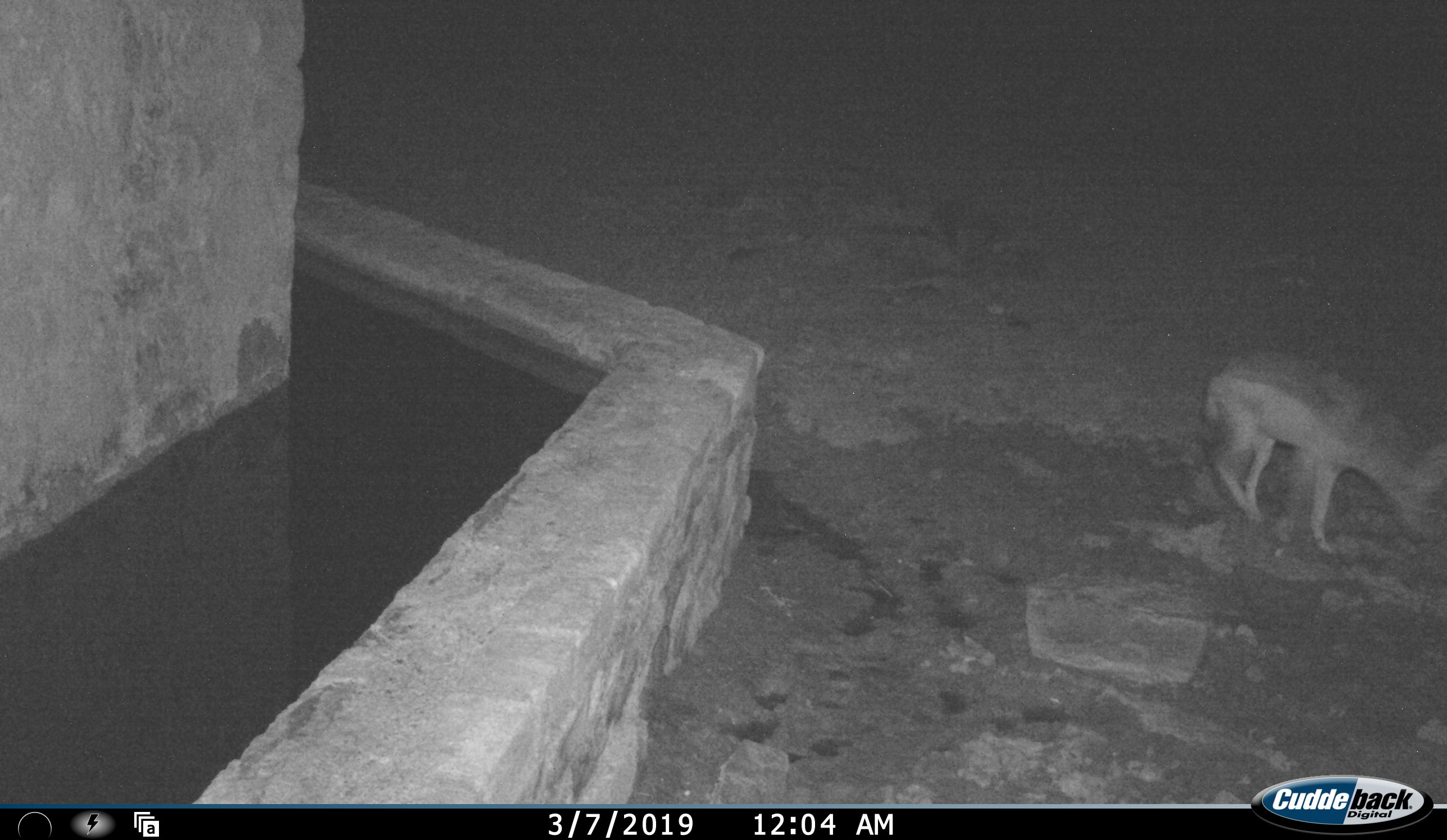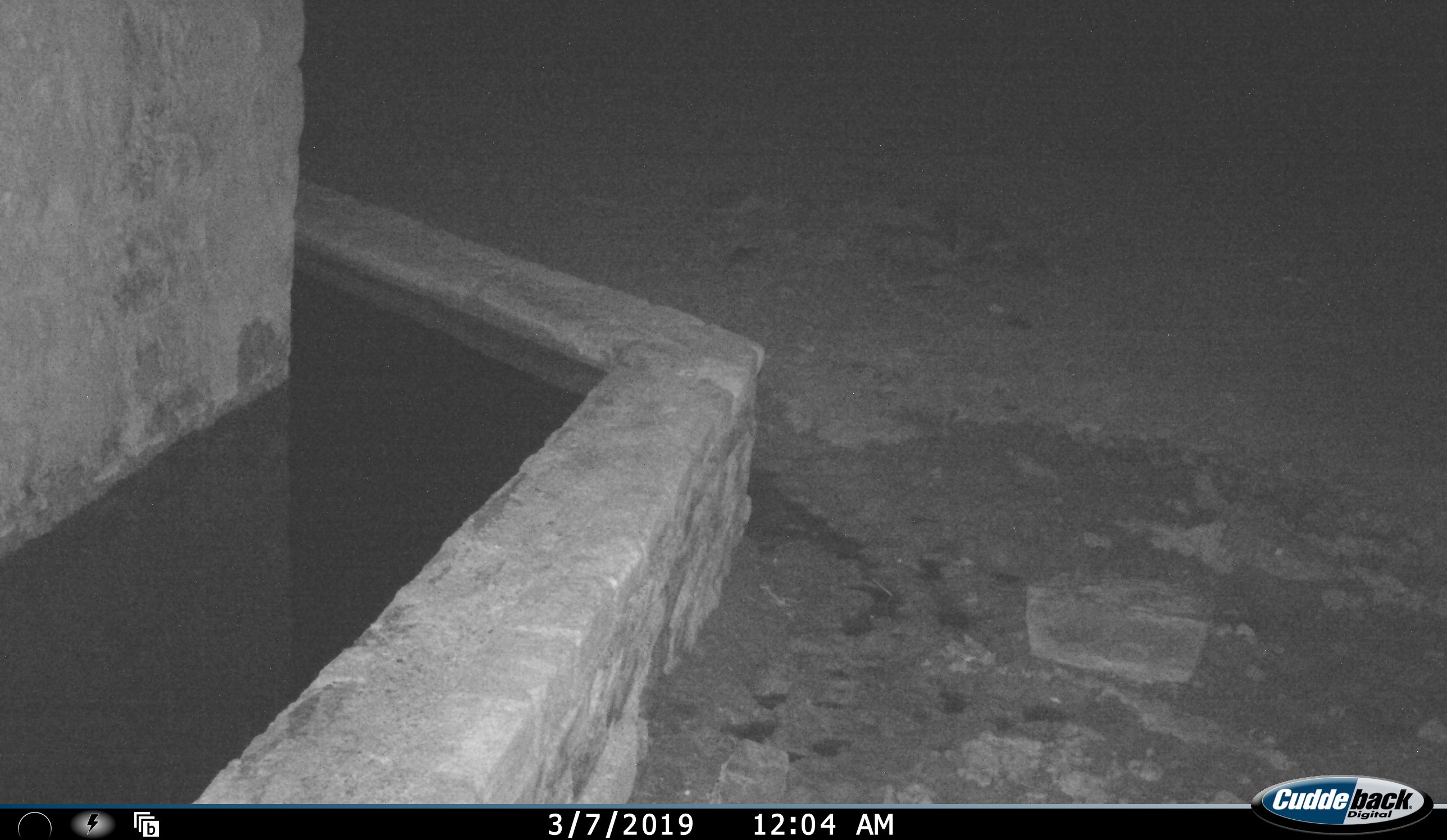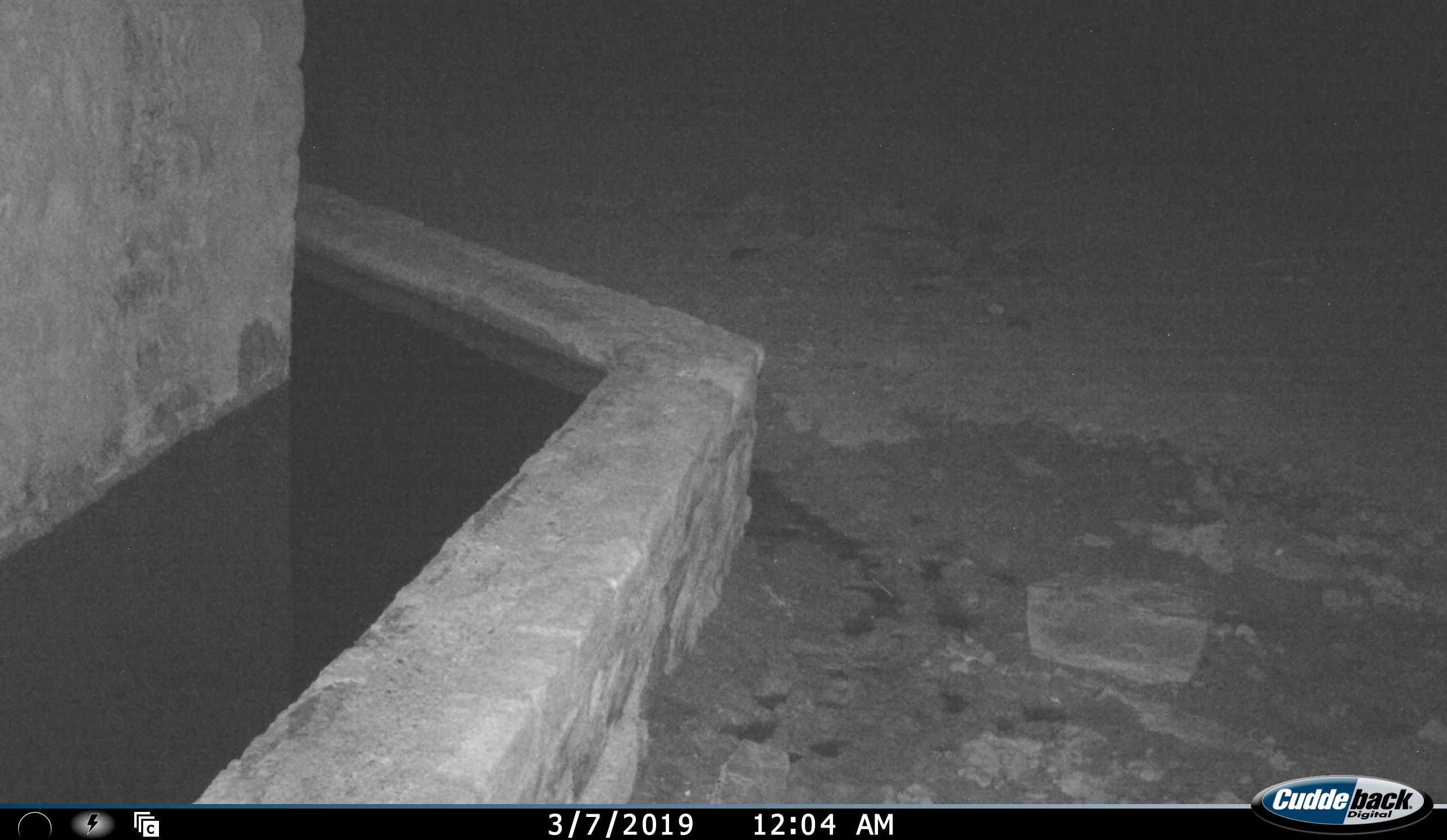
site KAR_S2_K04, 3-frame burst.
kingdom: Animalia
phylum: Chordata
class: Mammalia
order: Carnivora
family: Canidae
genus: Lupulella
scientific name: Lupulella mesomelas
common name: black-backed jackal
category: jackalblackbacked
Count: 1.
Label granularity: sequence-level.